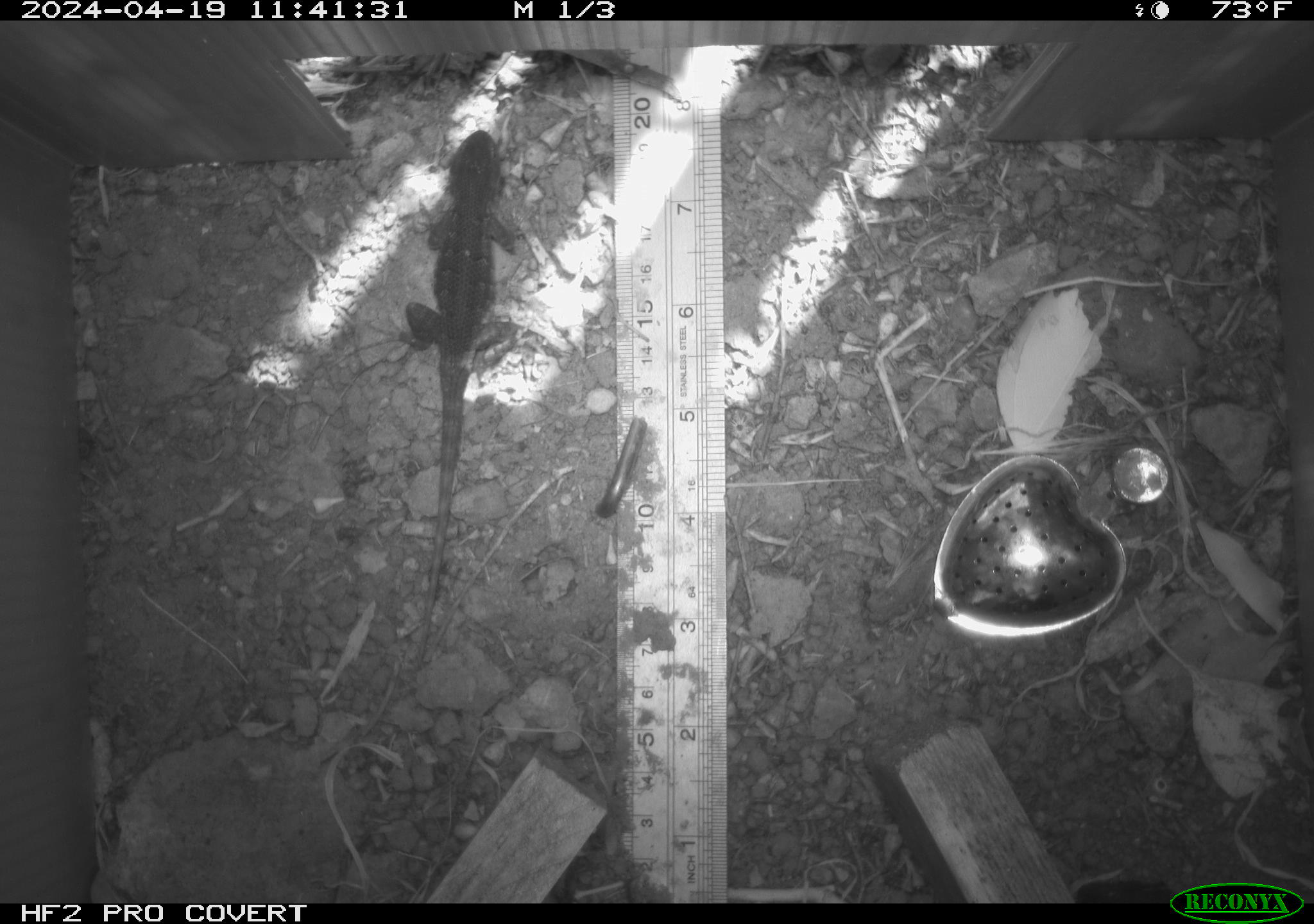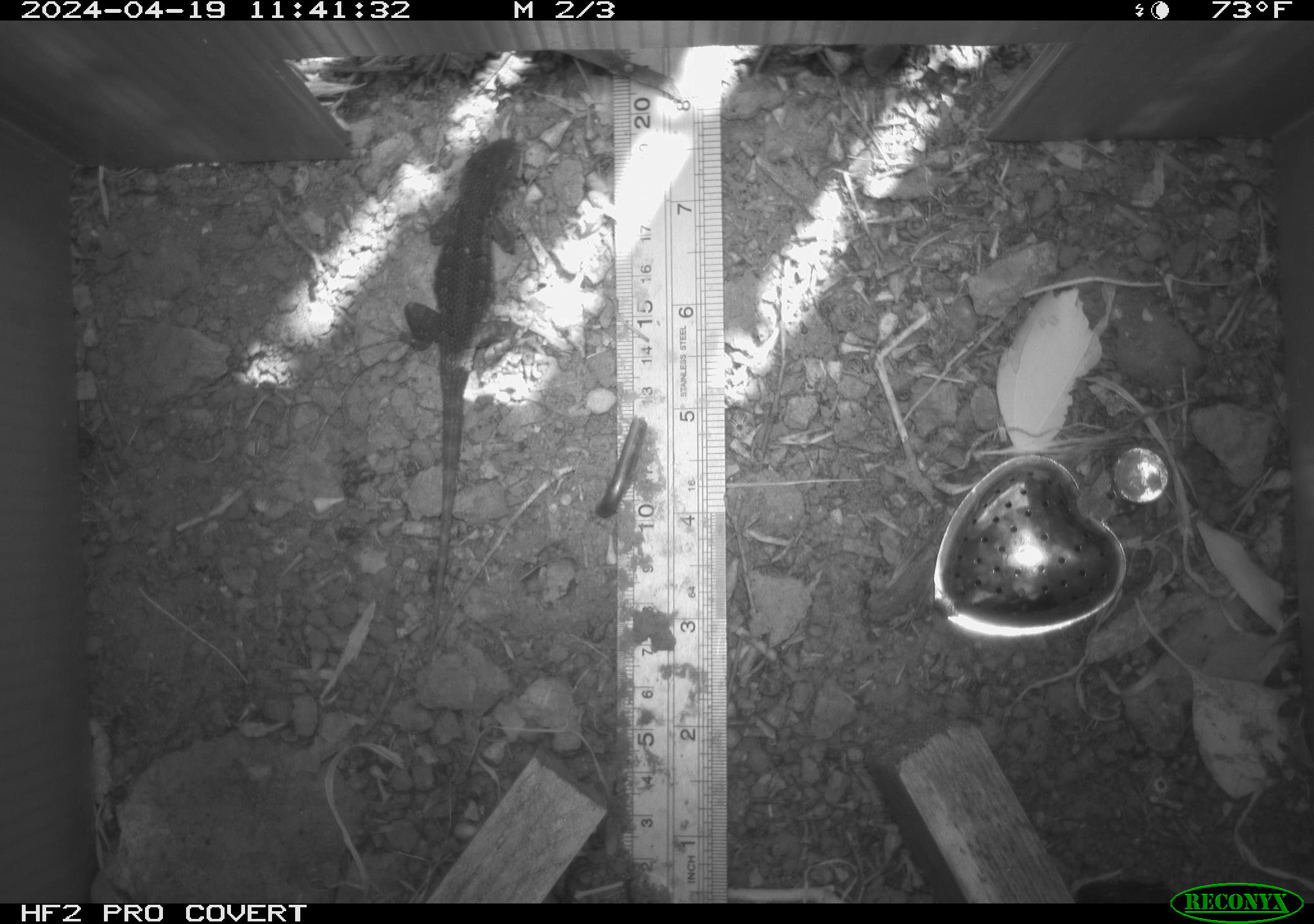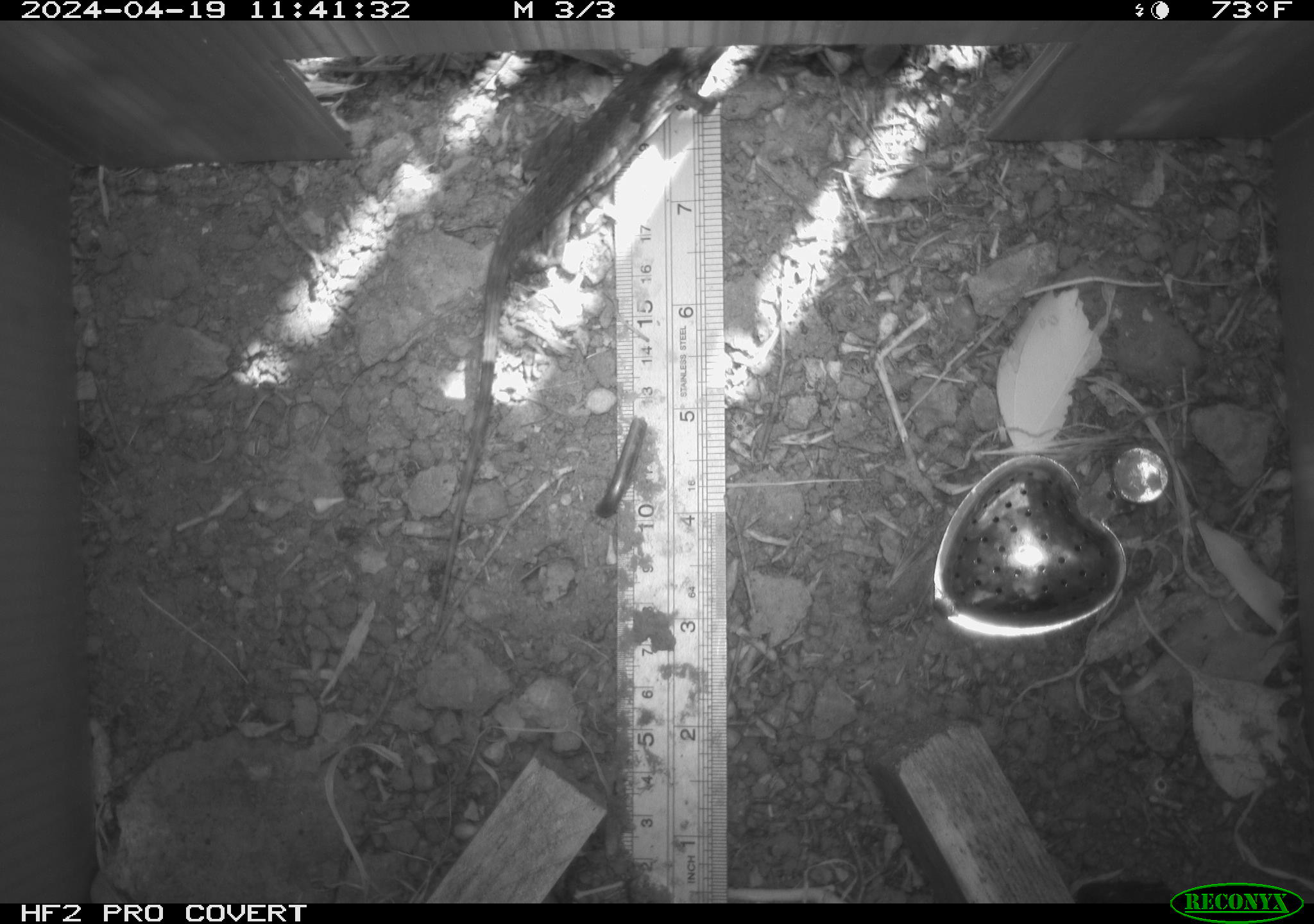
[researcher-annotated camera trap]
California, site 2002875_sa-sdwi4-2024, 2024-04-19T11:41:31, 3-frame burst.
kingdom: Animalia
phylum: Chordata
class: Reptilia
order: Squamata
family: Phrynosomatidae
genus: Sceloporus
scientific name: Sceloporus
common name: spiny lizards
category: sceloporus species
Sceloporus species (spiny lizards) (Sceloporus).